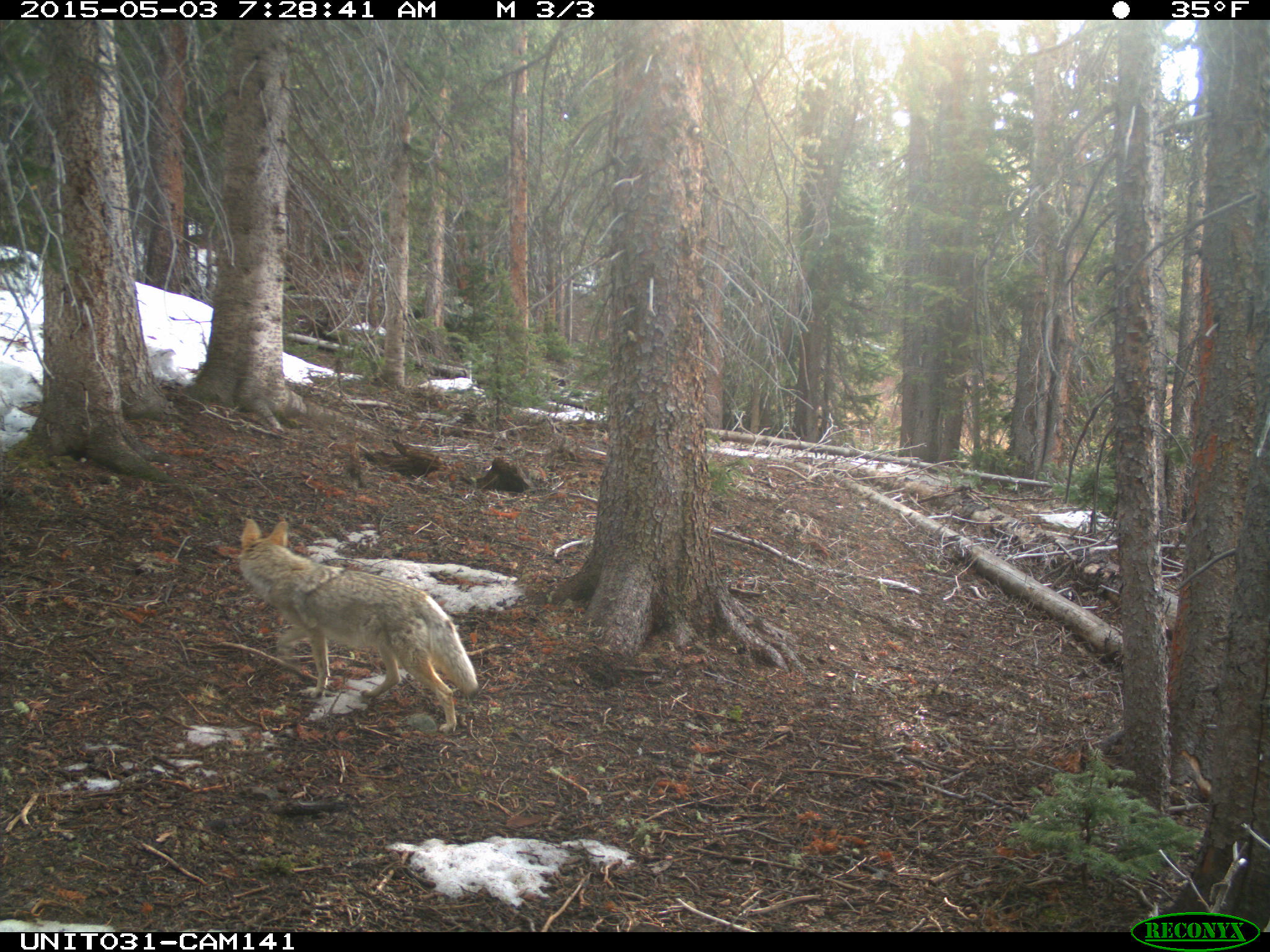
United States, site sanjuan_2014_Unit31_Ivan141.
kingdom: Animalia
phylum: Chordata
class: Mammalia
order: Carnivora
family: Canidae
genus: Canis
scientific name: Canis latrans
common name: coyote